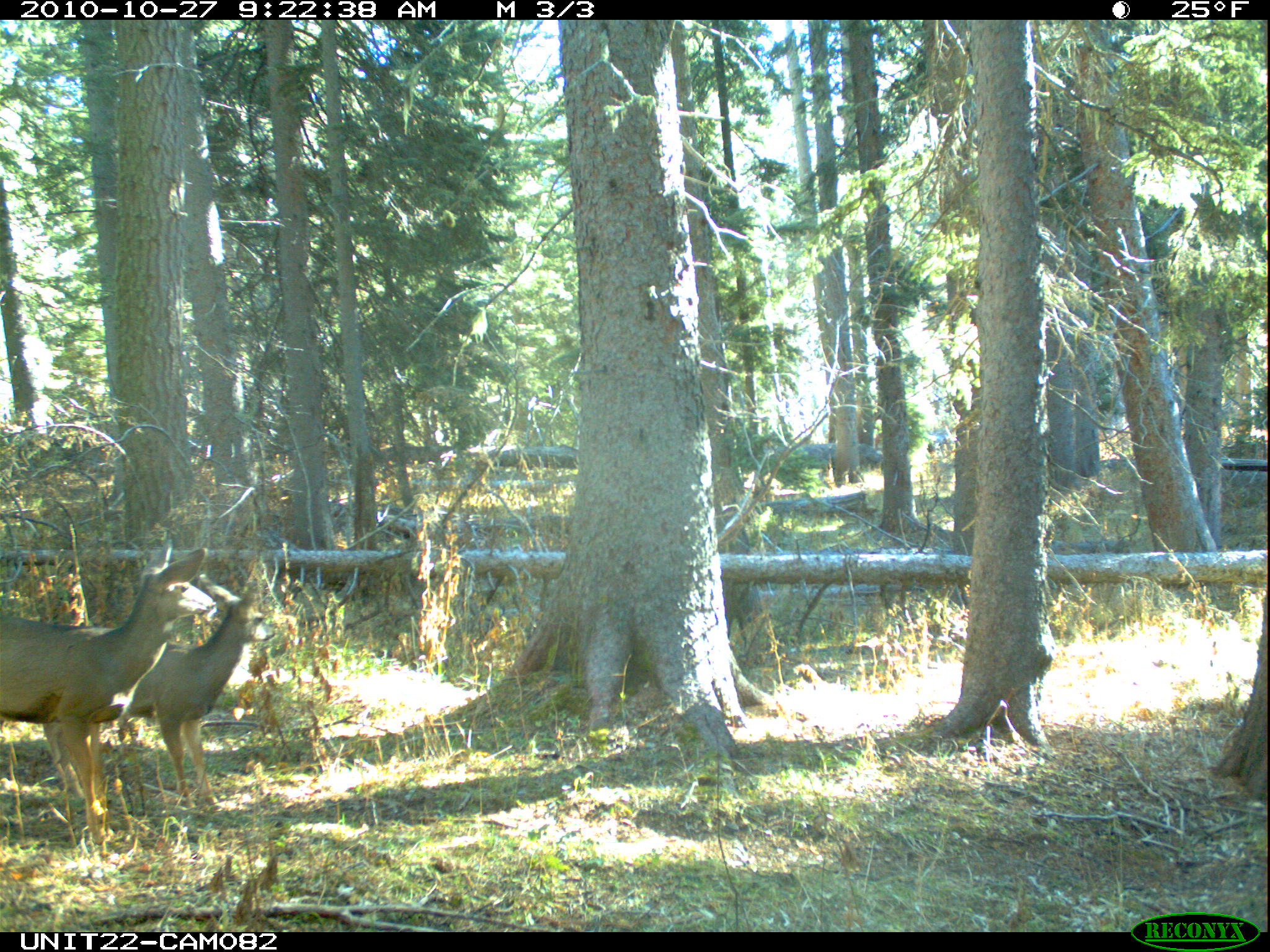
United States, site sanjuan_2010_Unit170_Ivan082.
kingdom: Animalia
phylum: Chordata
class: Mammalia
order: Artiodactyla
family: Cervidae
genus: Odocoileus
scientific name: Odocoileus hemionus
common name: mule deer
Odocoileus hemionus (mule deer).